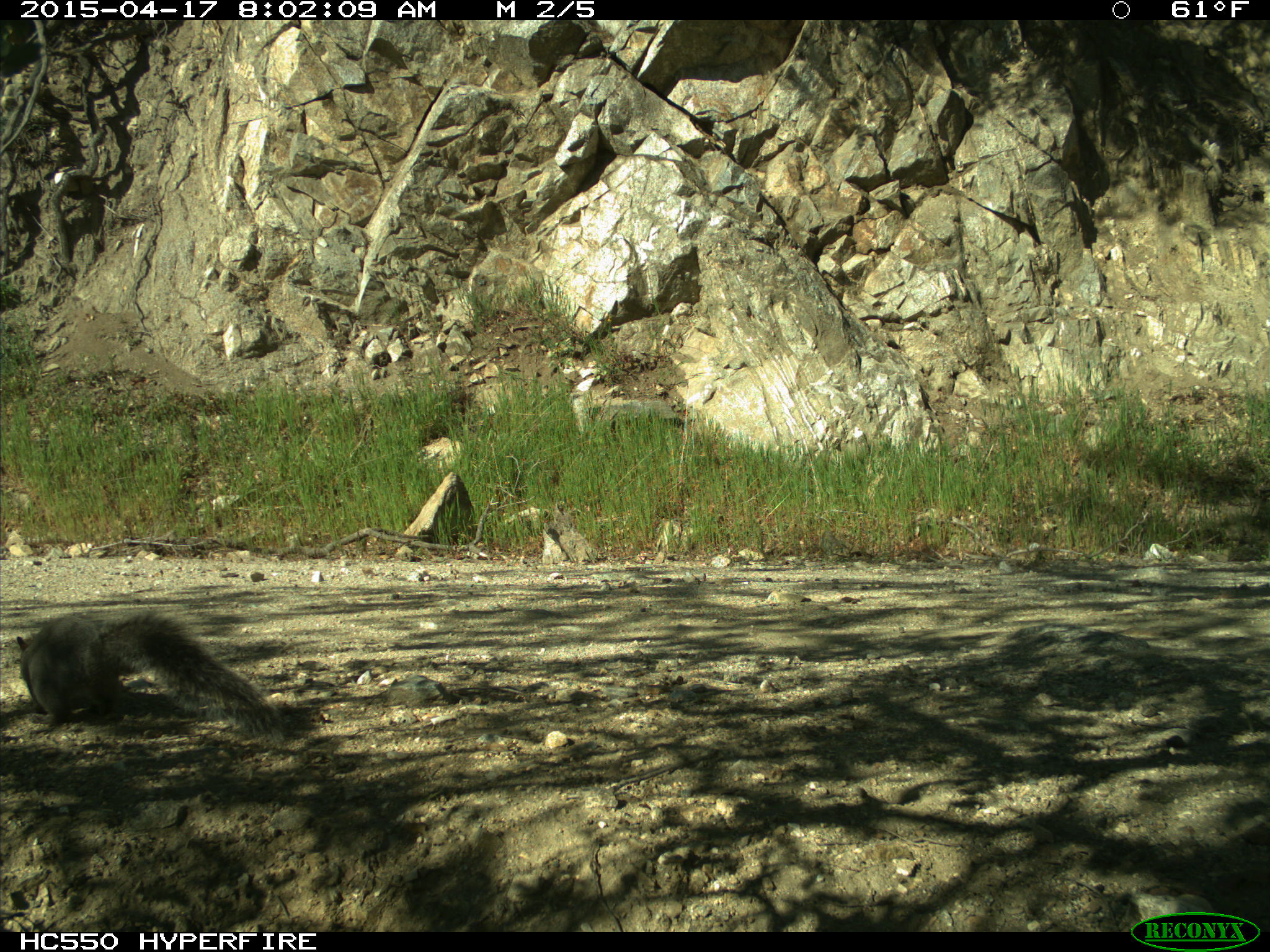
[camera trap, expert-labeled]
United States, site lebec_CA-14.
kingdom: Animalia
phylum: Chordata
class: Mammalia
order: Rodentia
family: Sciuridae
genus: Sciurus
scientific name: Sciurus carolinensis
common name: eastern gray squirrel